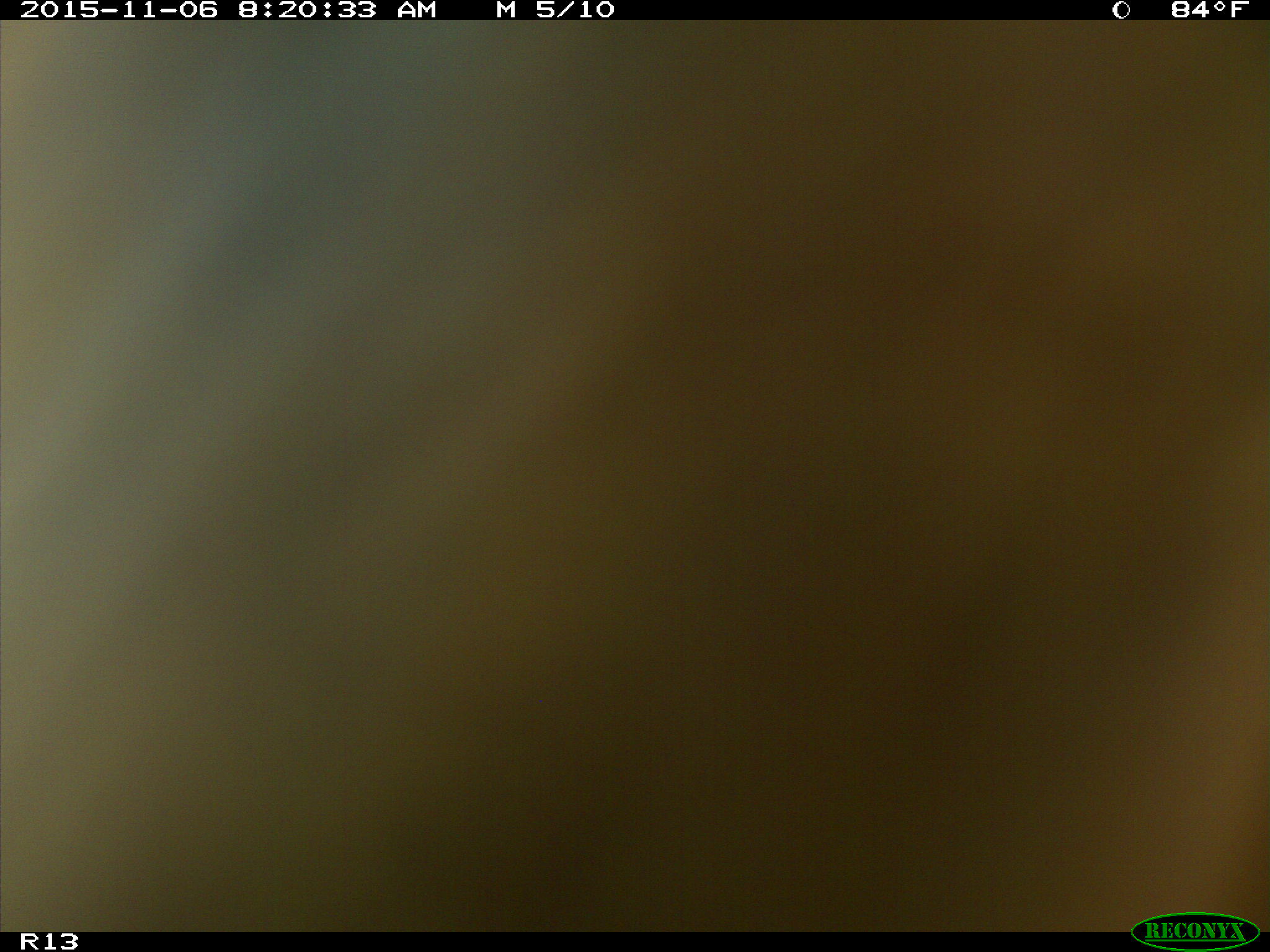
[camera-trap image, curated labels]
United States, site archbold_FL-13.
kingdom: Animalia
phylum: Chordata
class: Mammalia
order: Artiodactyla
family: Bovidae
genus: Bos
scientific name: Bos taurus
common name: domestic cow